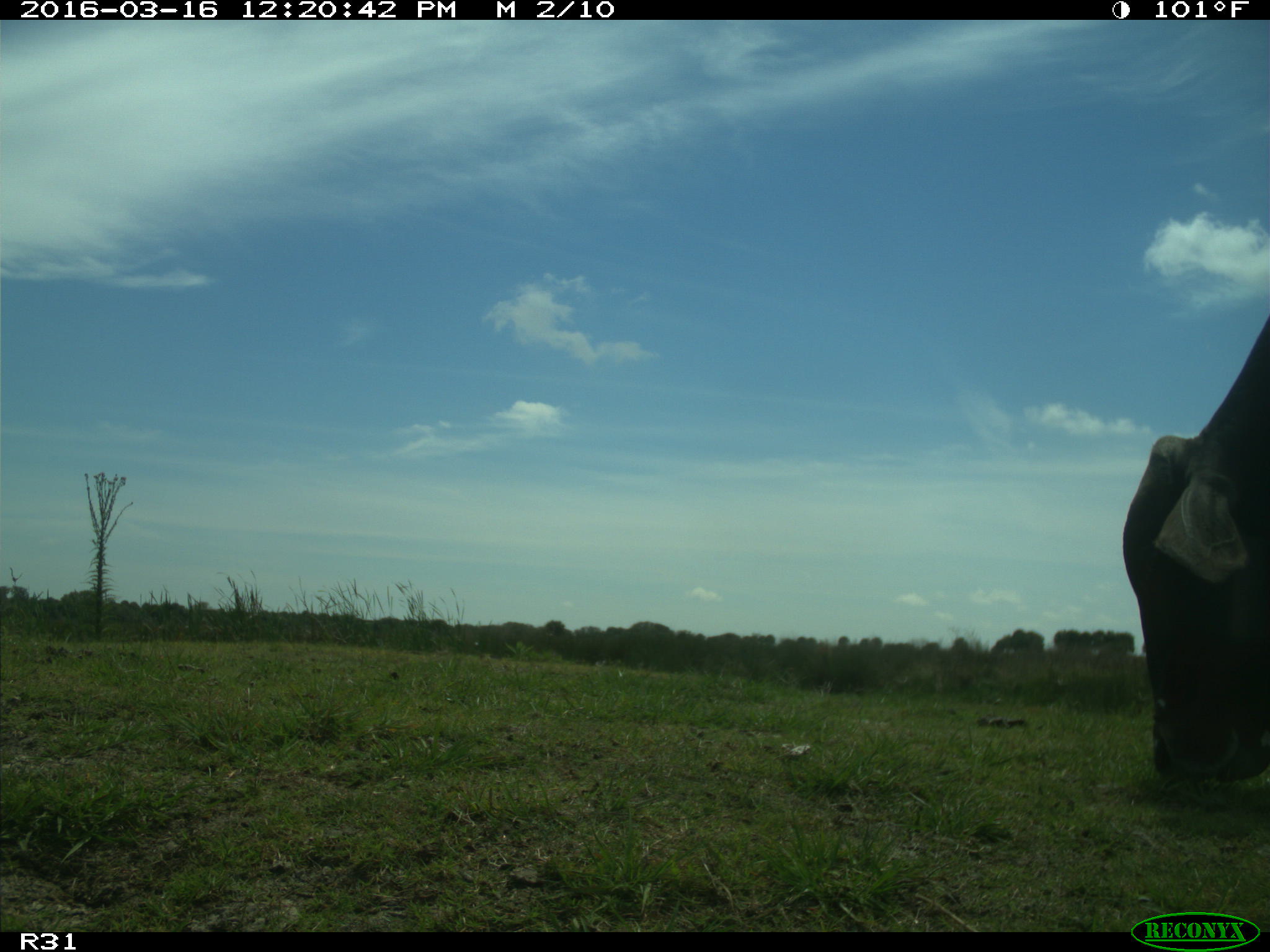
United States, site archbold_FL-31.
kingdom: Animalia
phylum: Chordata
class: Mammalia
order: Artiodactyla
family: Bovidae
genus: Bos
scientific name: Bos taurus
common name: domestic cow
Bos taurus (domestic cow).